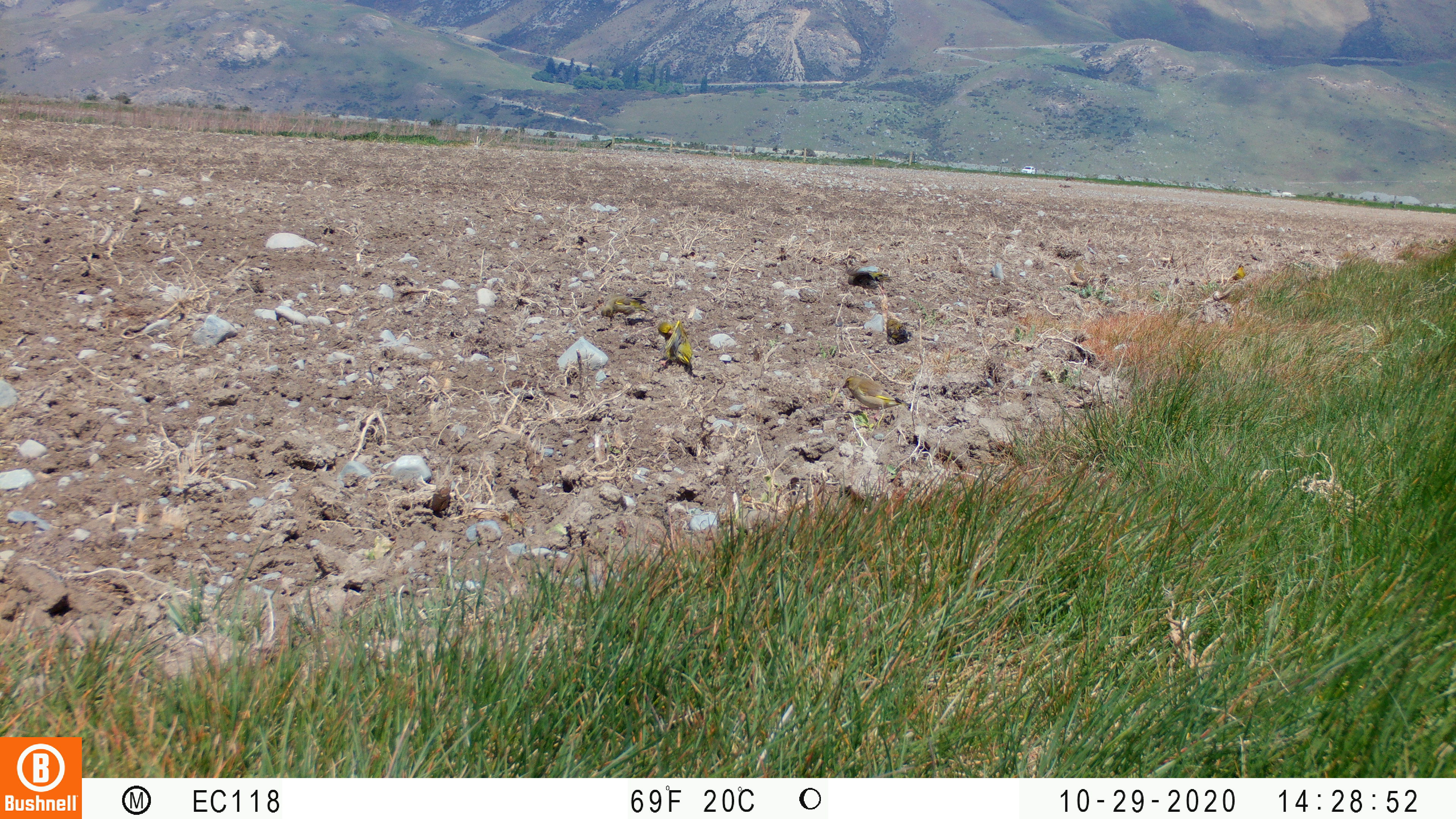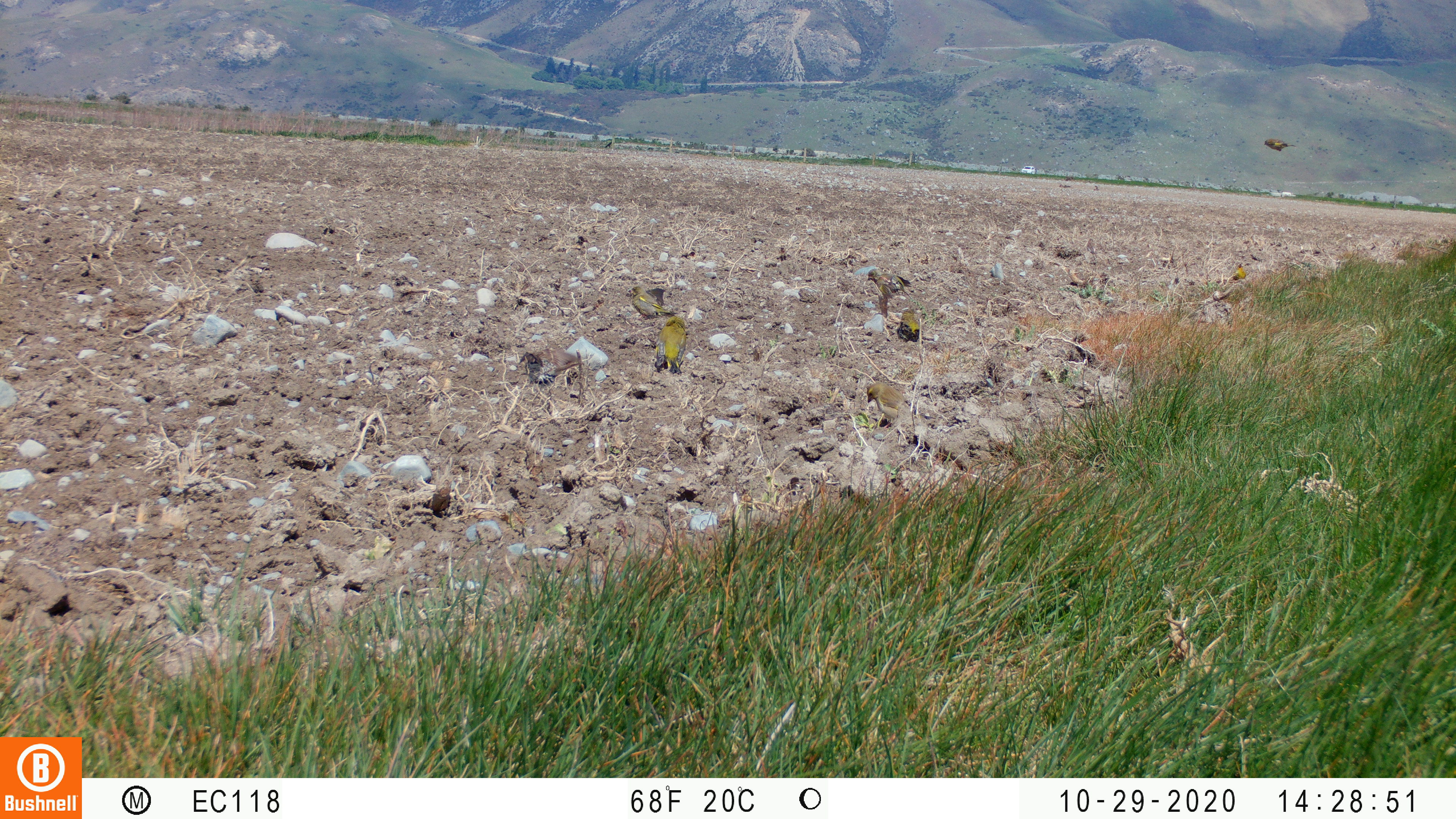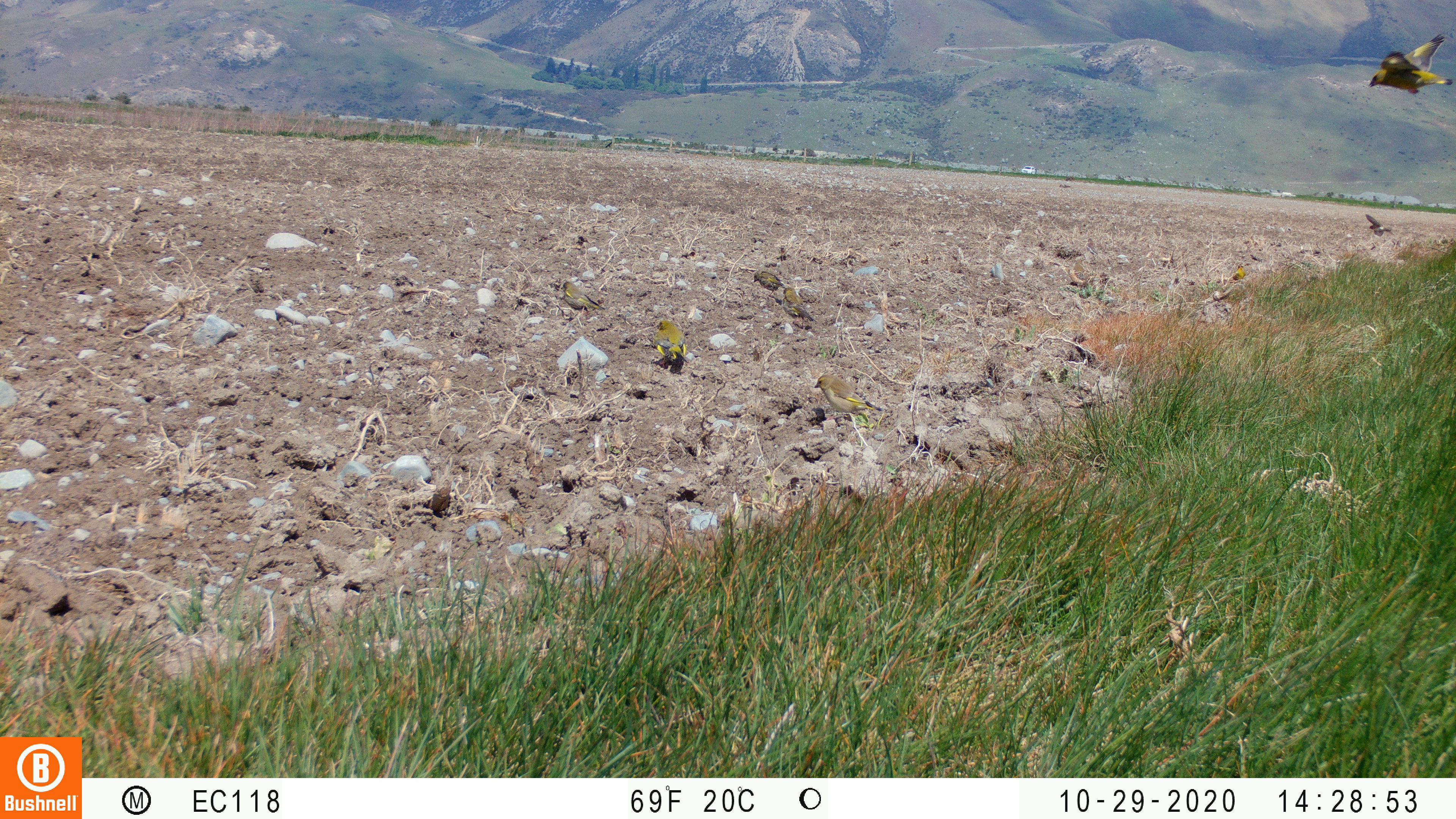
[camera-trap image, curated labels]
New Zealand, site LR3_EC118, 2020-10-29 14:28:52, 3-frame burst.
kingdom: Animalia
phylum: Chordata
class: Aves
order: Passeriformes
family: Fringillidae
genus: Chloris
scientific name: Chloris chloris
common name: greenfinch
Greenfinch (Chloris chloris).